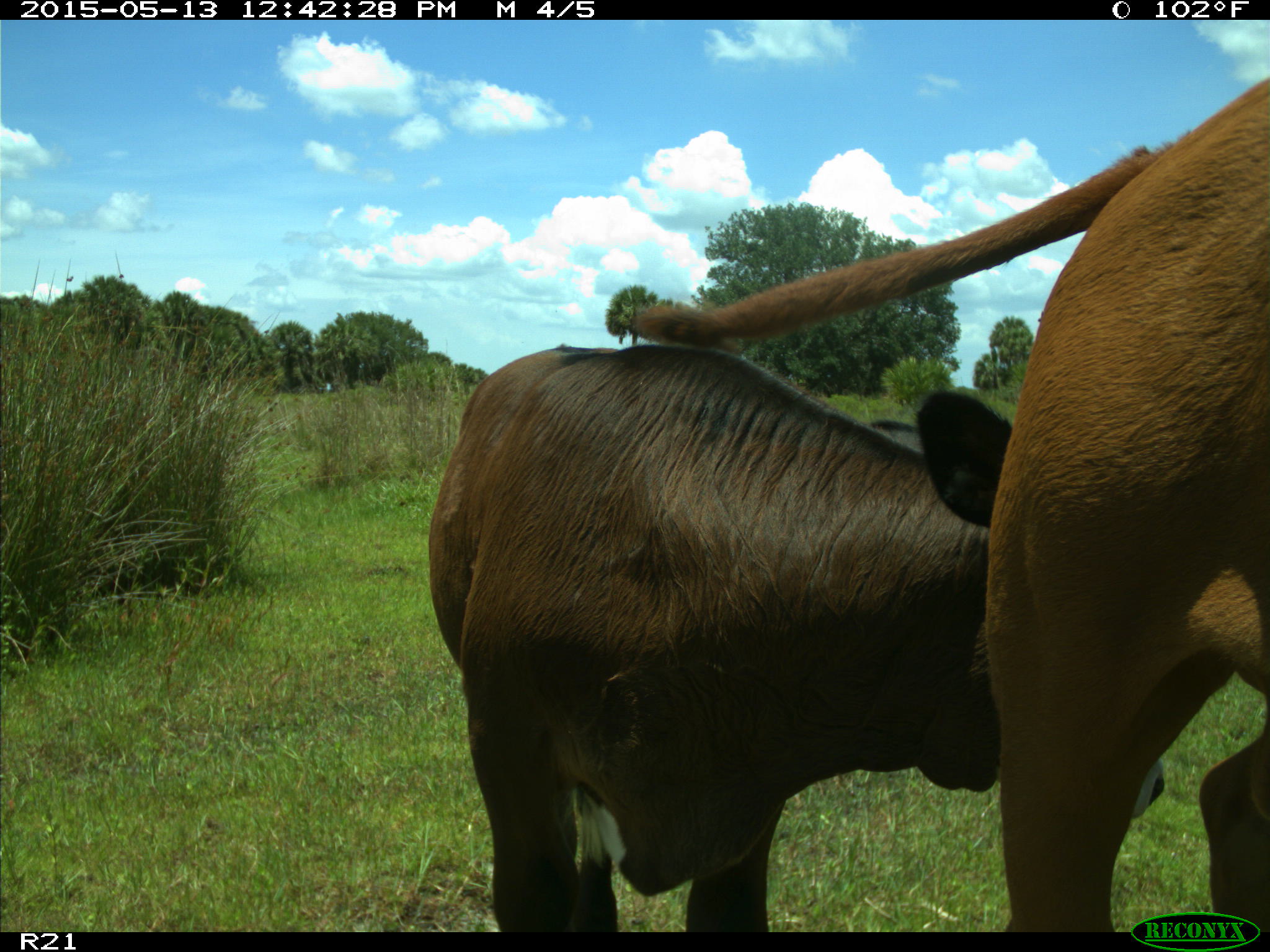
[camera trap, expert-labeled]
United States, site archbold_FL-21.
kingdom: Animalia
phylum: Chordata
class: Mammalia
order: Artiodactyla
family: Bovidae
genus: Bos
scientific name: Bos taurus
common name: domestic cow